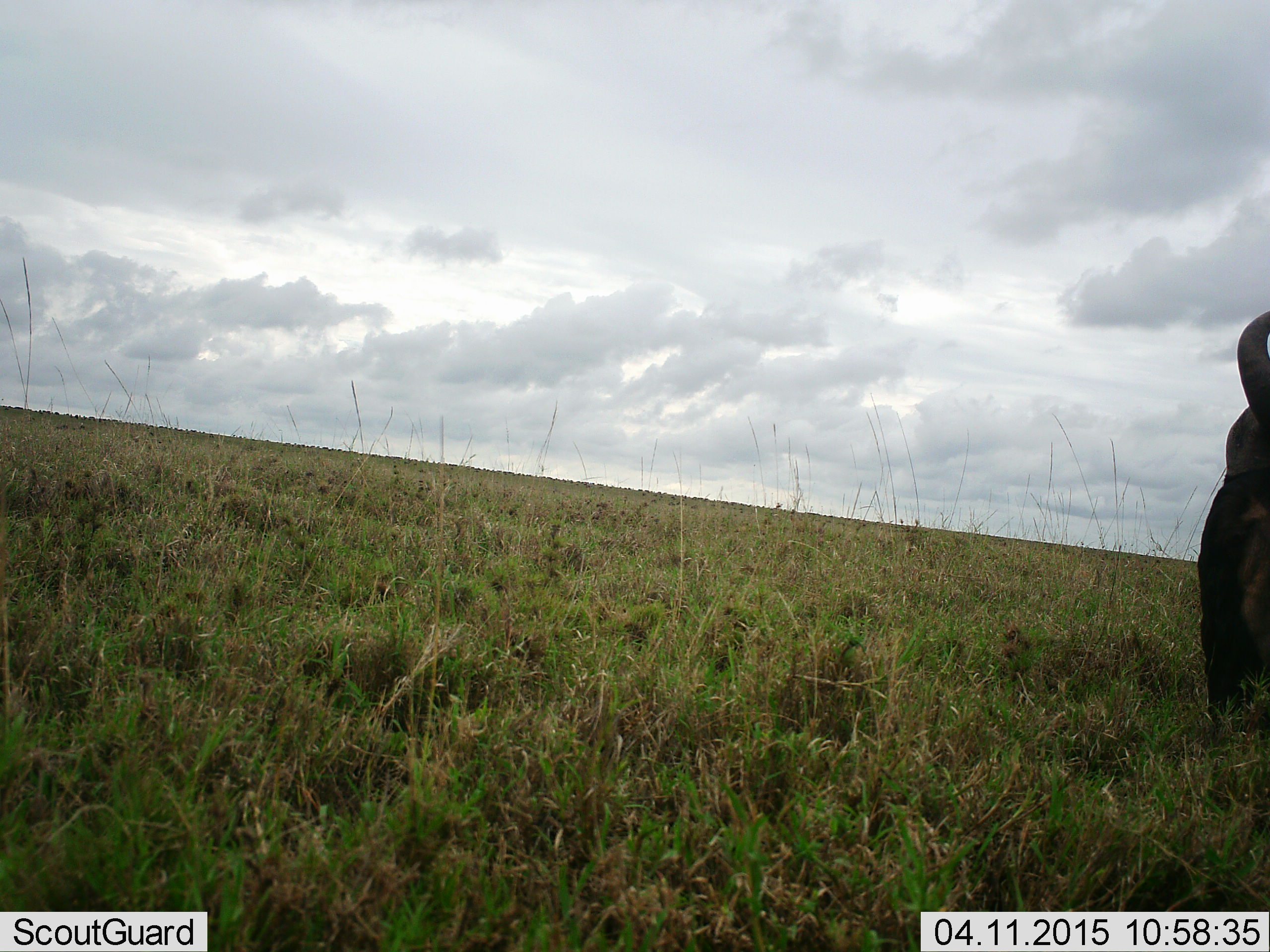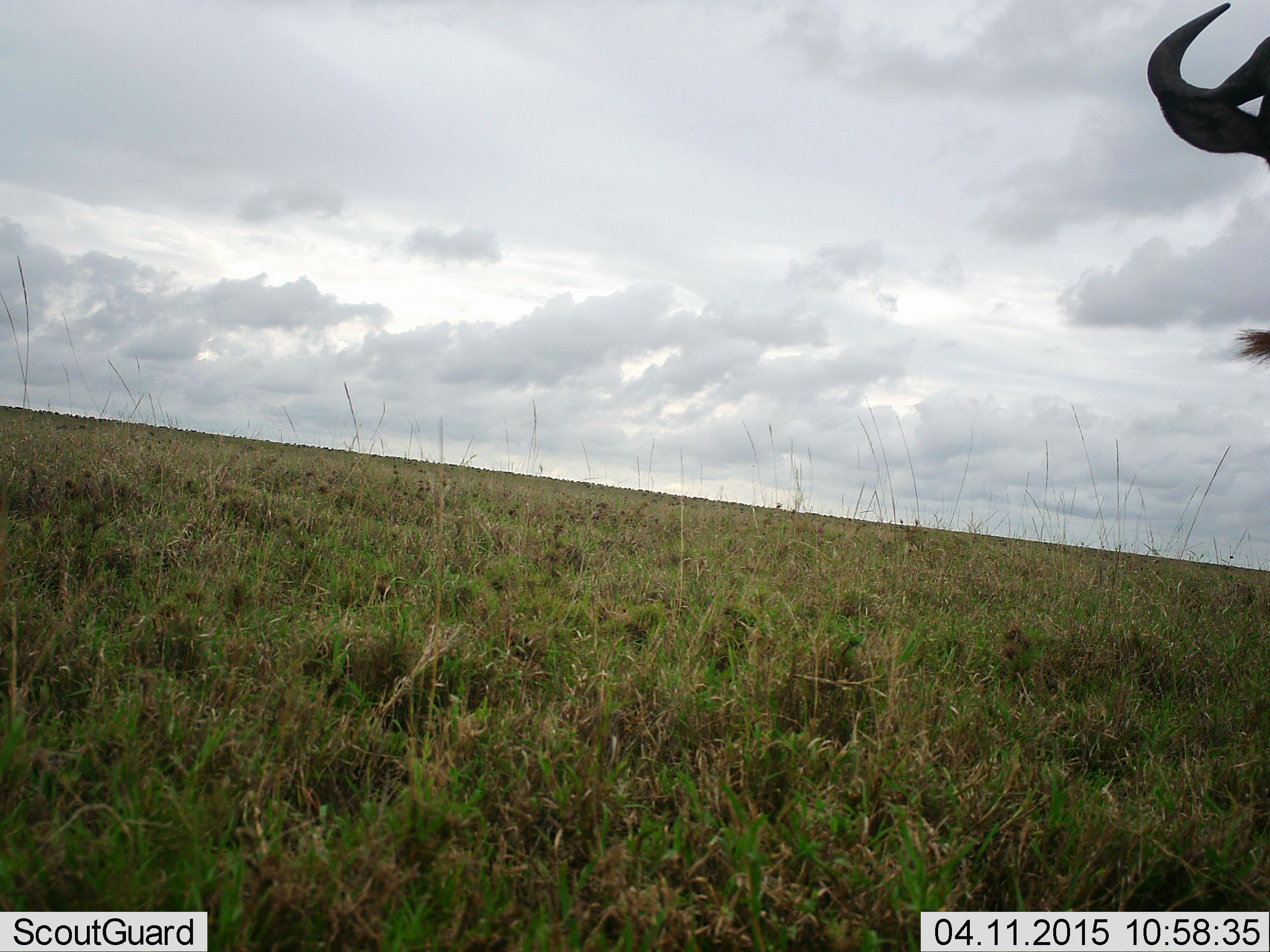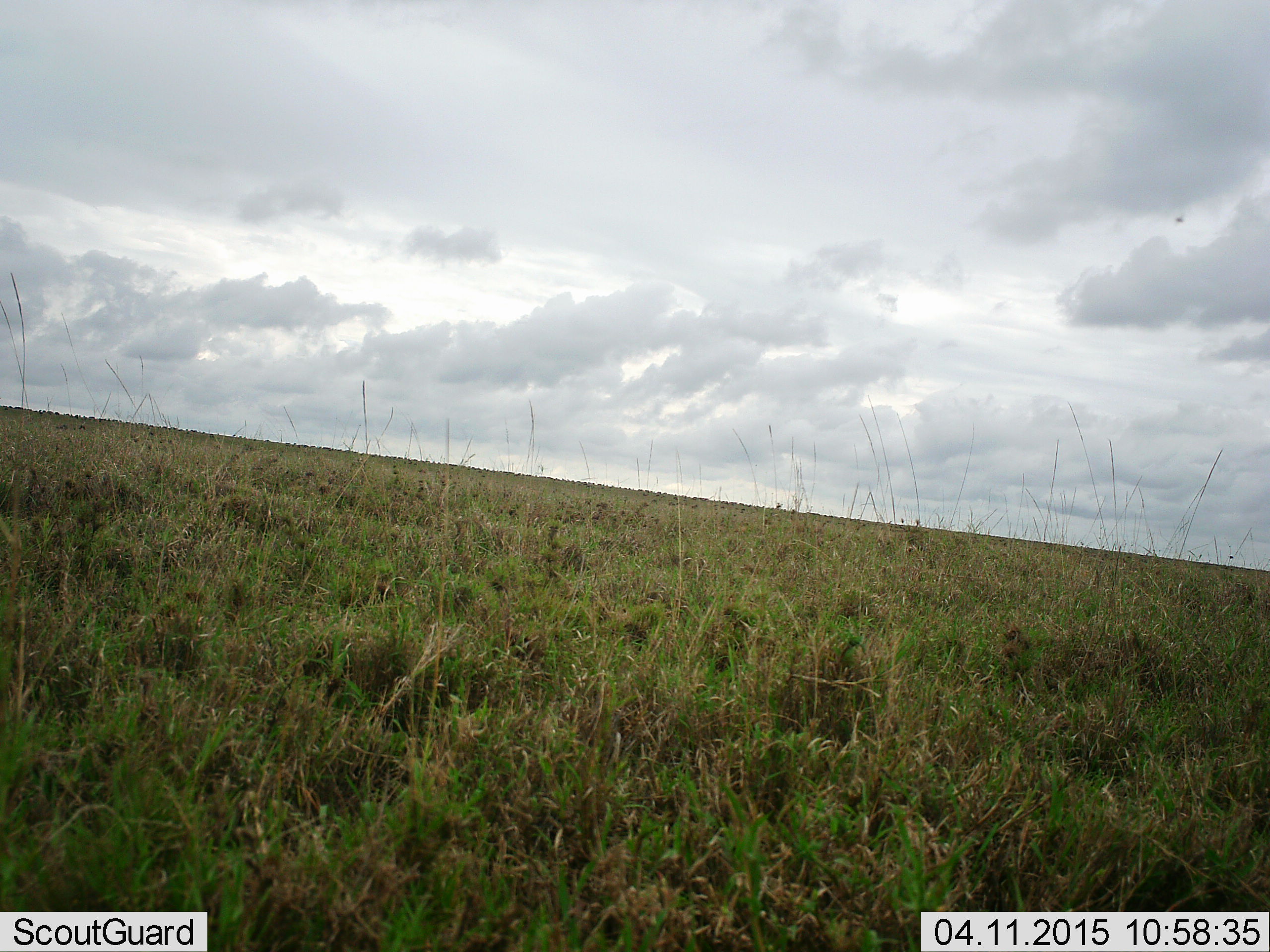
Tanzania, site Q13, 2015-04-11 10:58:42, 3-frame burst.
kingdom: Animalia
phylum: Chordata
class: Mammalia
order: Artiodactyla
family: Bovidae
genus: Connochaetes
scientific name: Connochaetes taurinus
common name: blue wildebeest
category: wildebeest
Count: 1.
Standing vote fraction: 90%.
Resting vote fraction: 0%.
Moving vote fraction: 10%.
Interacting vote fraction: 0%.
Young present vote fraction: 0%.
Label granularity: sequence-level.